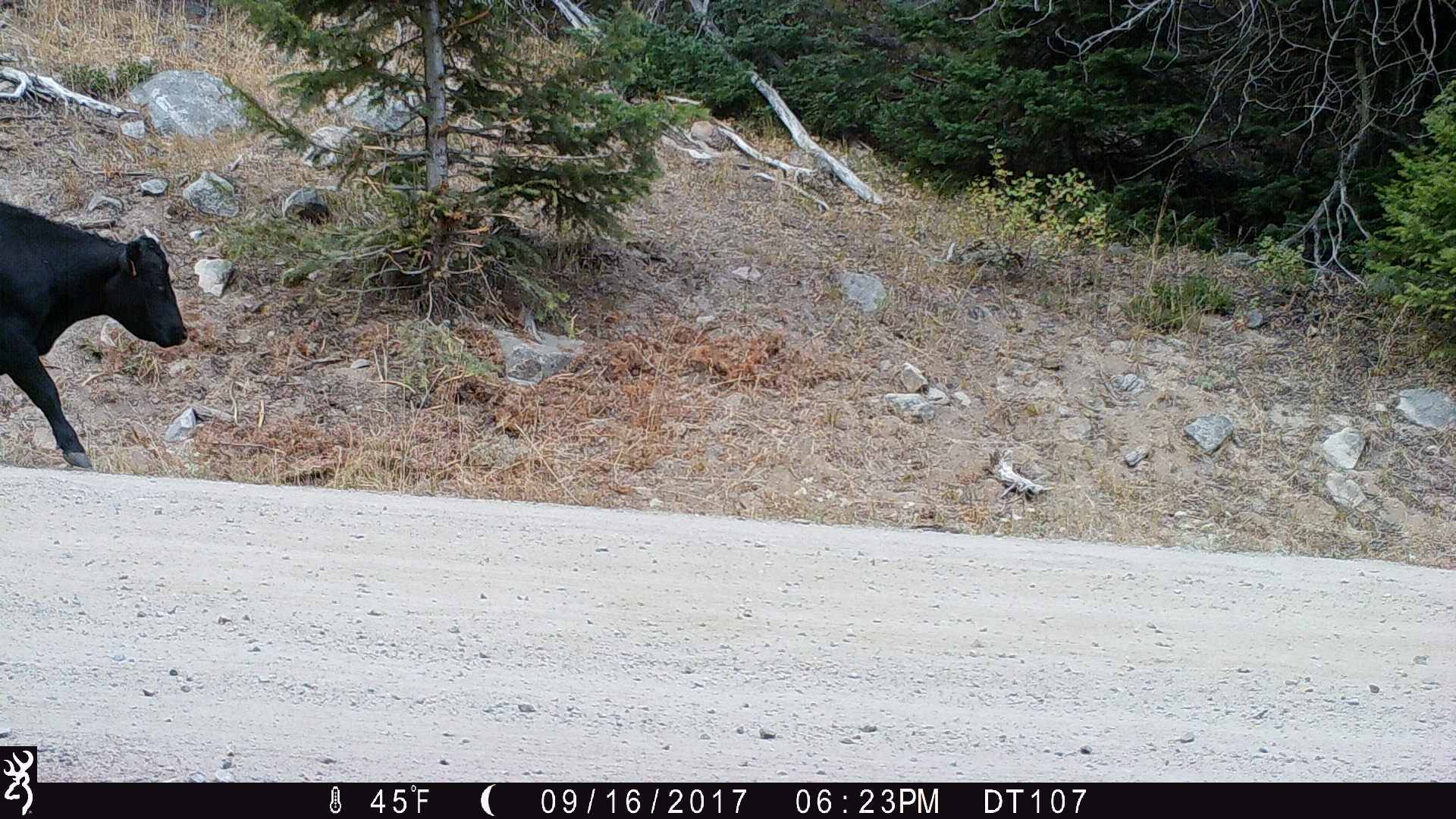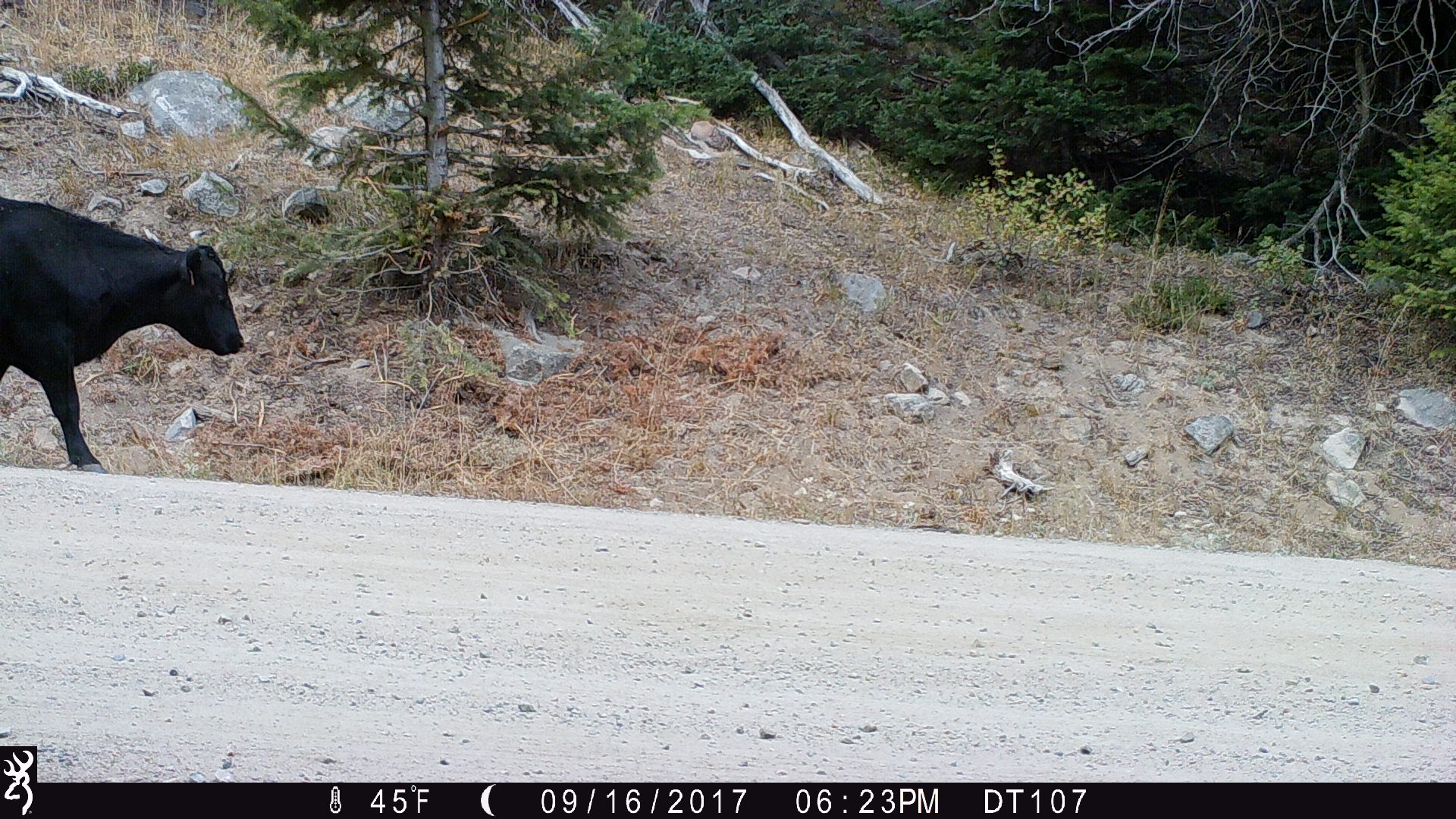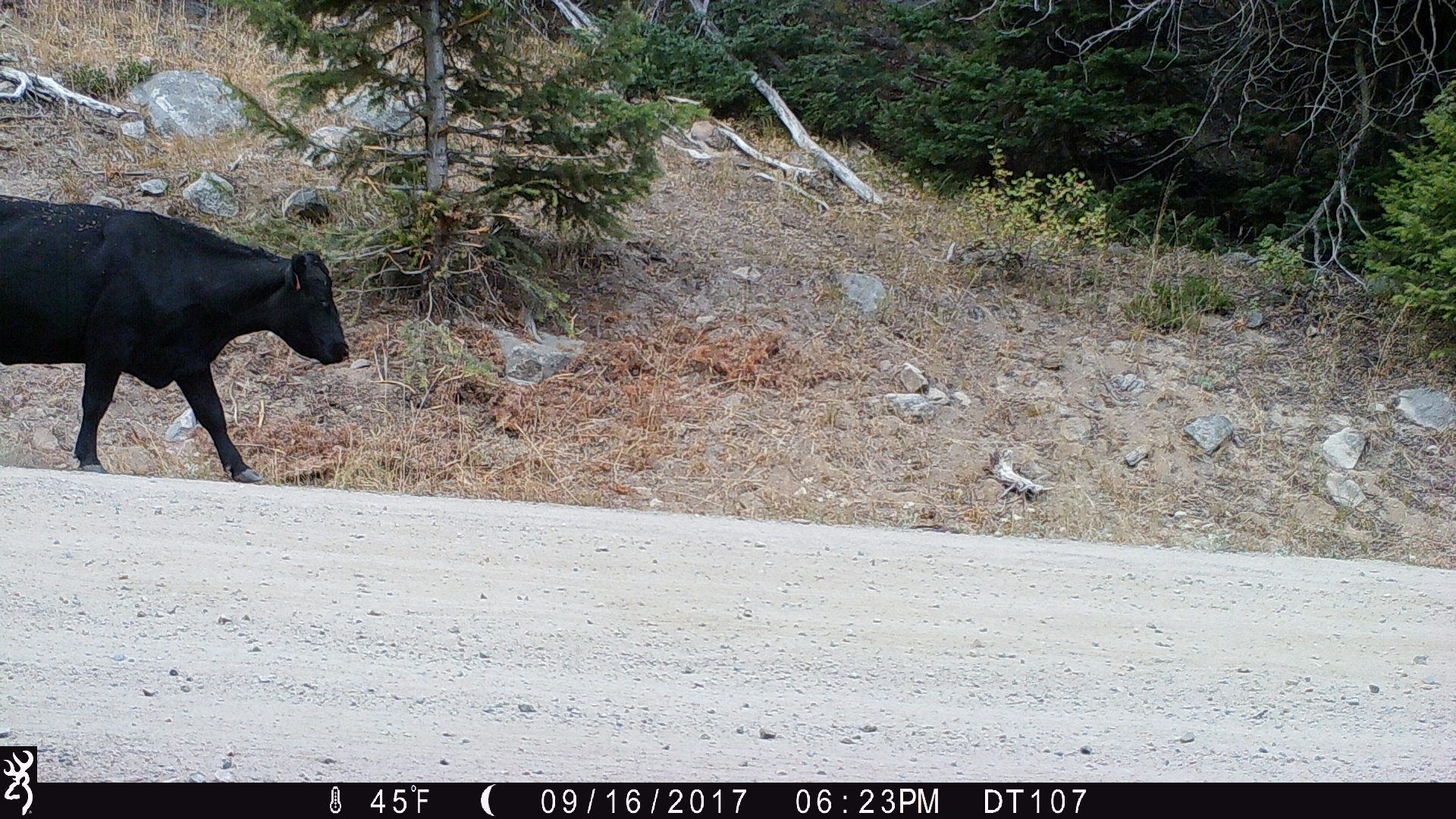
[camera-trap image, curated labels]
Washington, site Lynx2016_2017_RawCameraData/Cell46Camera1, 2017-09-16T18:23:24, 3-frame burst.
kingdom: Animalia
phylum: Chordata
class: Mammalia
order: Artiodactyla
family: Bovidae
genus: Bos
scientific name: Bos taurus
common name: domestic cattle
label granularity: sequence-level